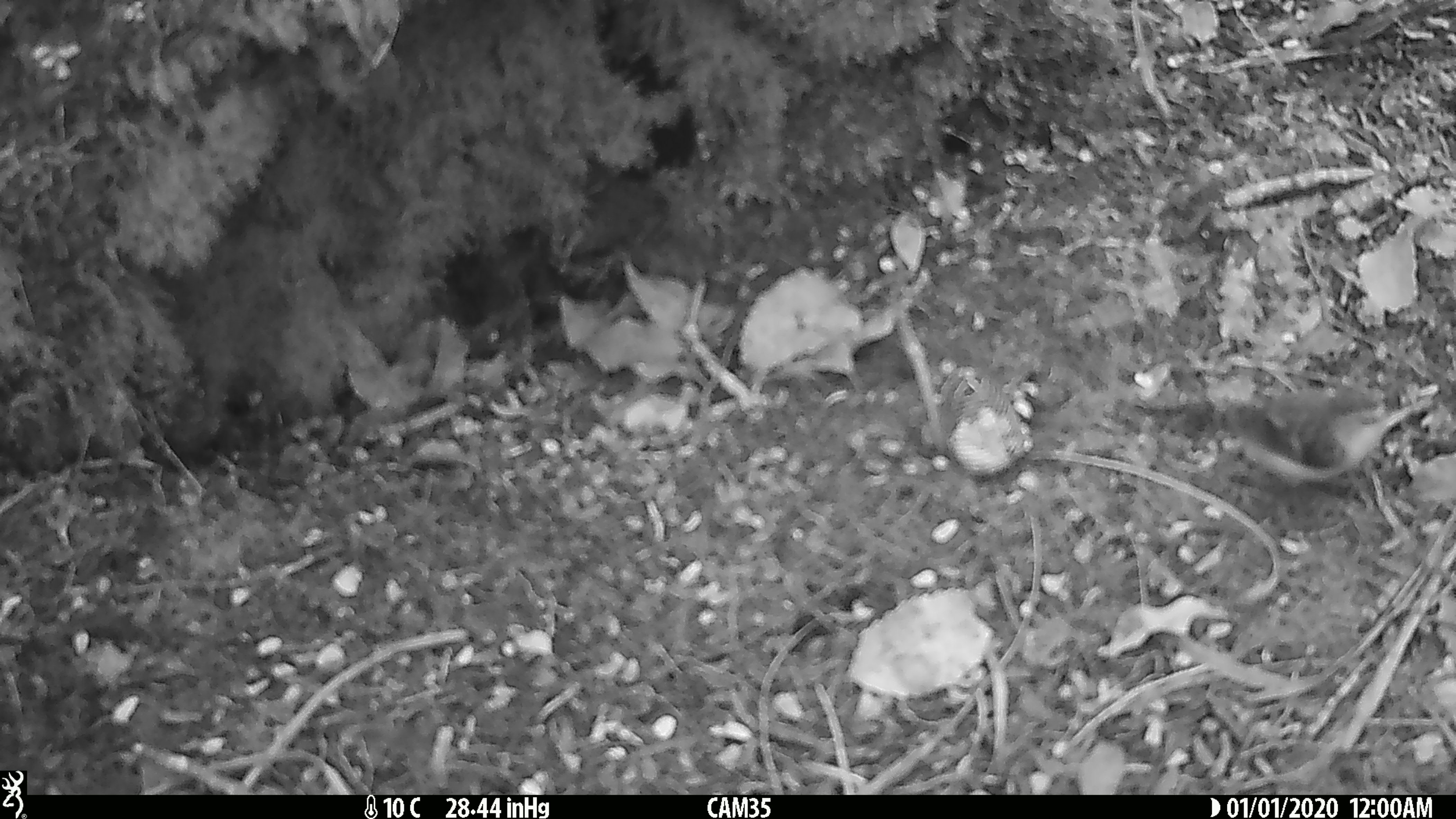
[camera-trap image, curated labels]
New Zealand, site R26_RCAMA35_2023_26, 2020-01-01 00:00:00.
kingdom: Animalia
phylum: Chordata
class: Aves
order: Passeriformes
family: Acanthisittidae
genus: Acanthisitta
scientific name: Acanthisitta chloris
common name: rifleman